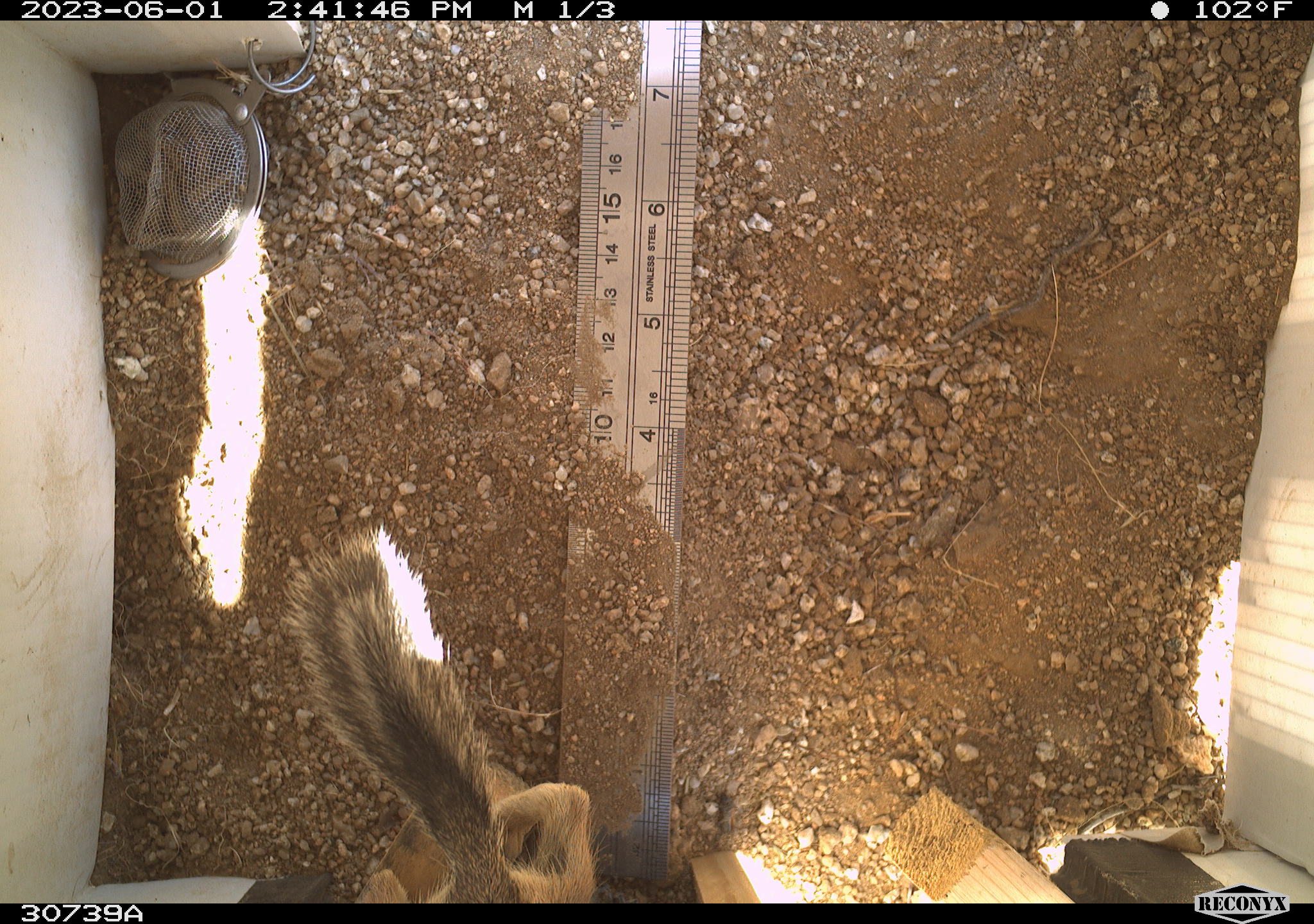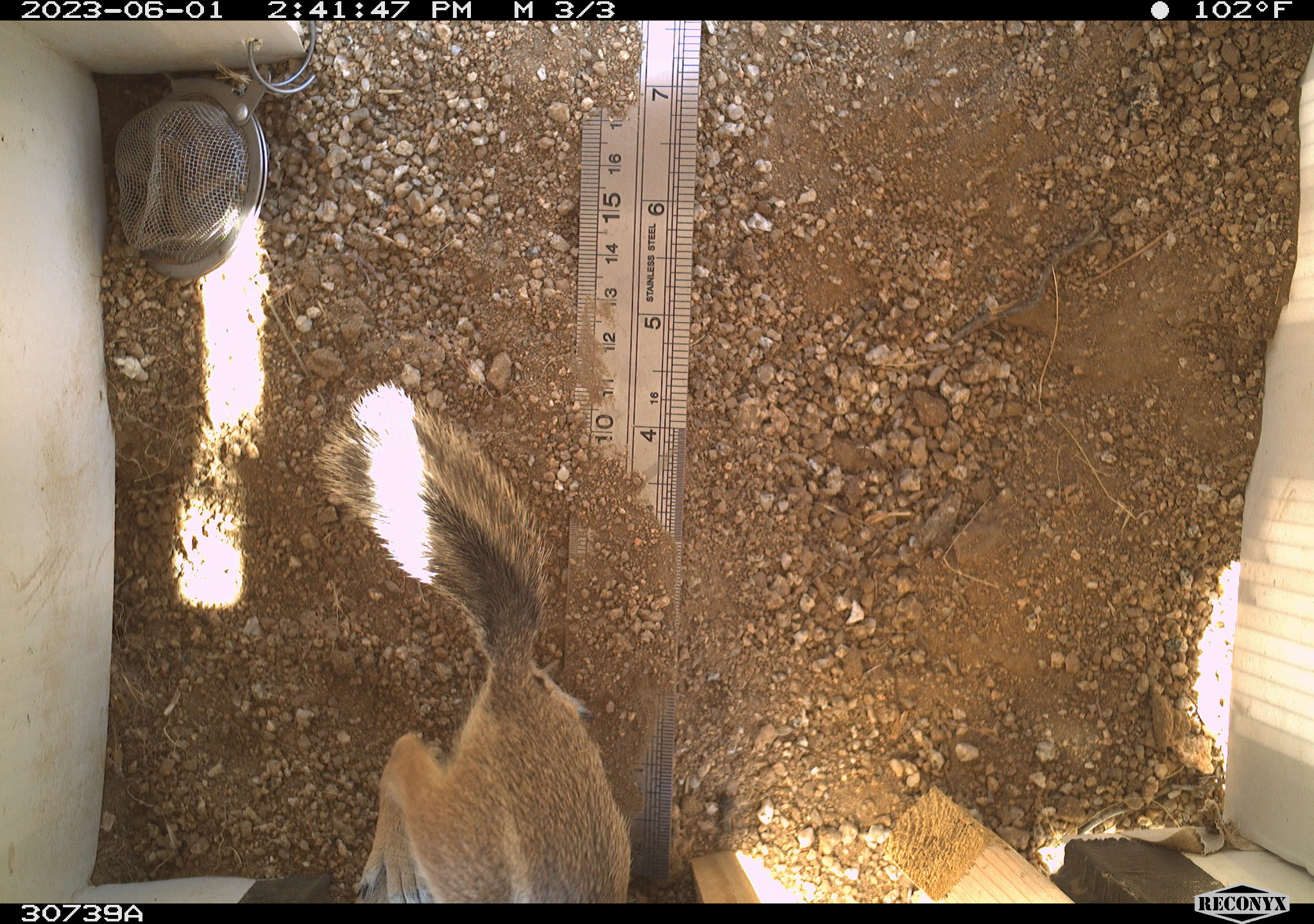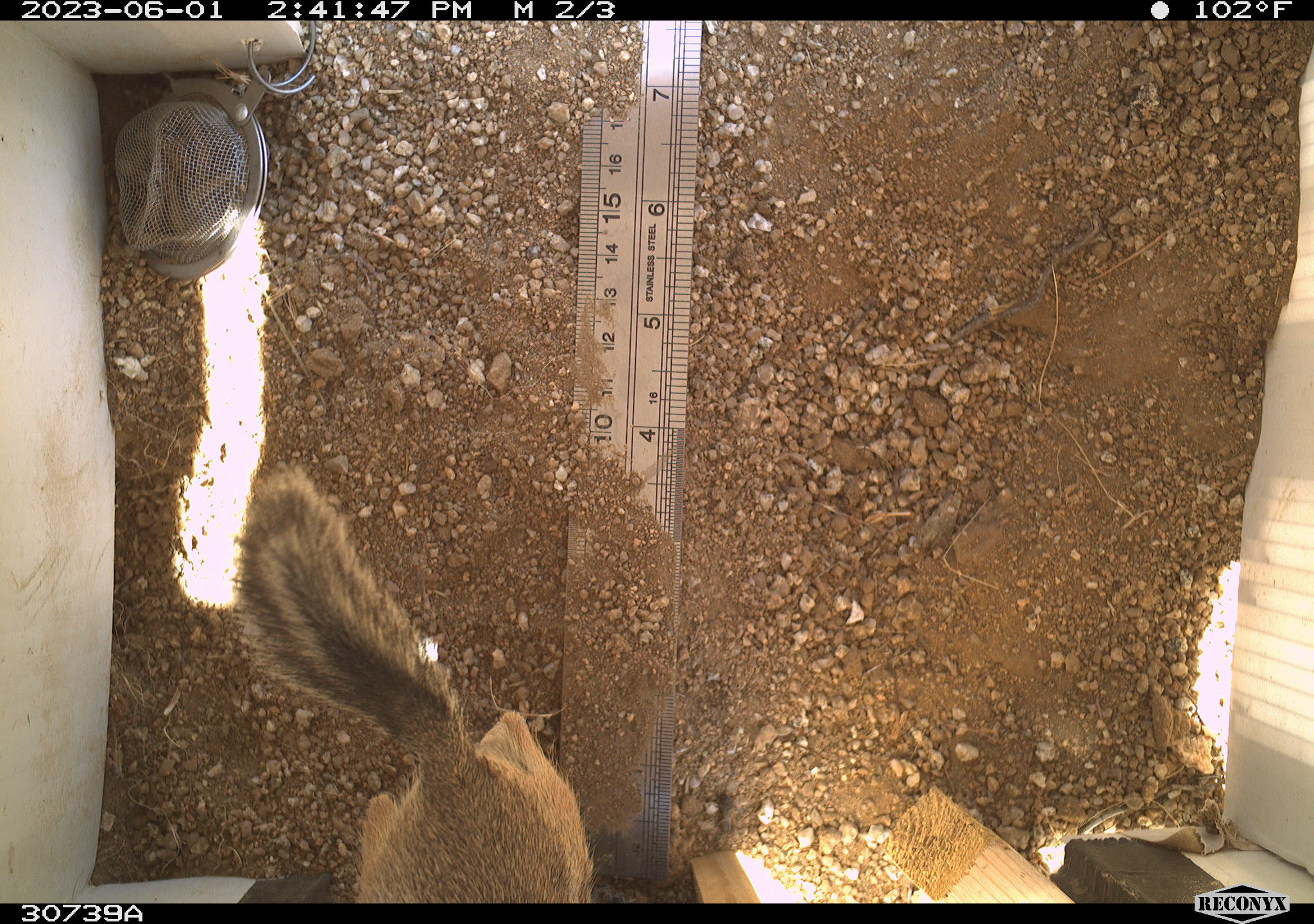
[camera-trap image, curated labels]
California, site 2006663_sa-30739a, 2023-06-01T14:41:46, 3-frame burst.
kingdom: Animalia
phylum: Chordata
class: Mammalia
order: Rodentia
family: Sciuridae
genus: Ammospermophilus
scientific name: Ammospermophilus leucurus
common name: white-tailed antelope squirrel